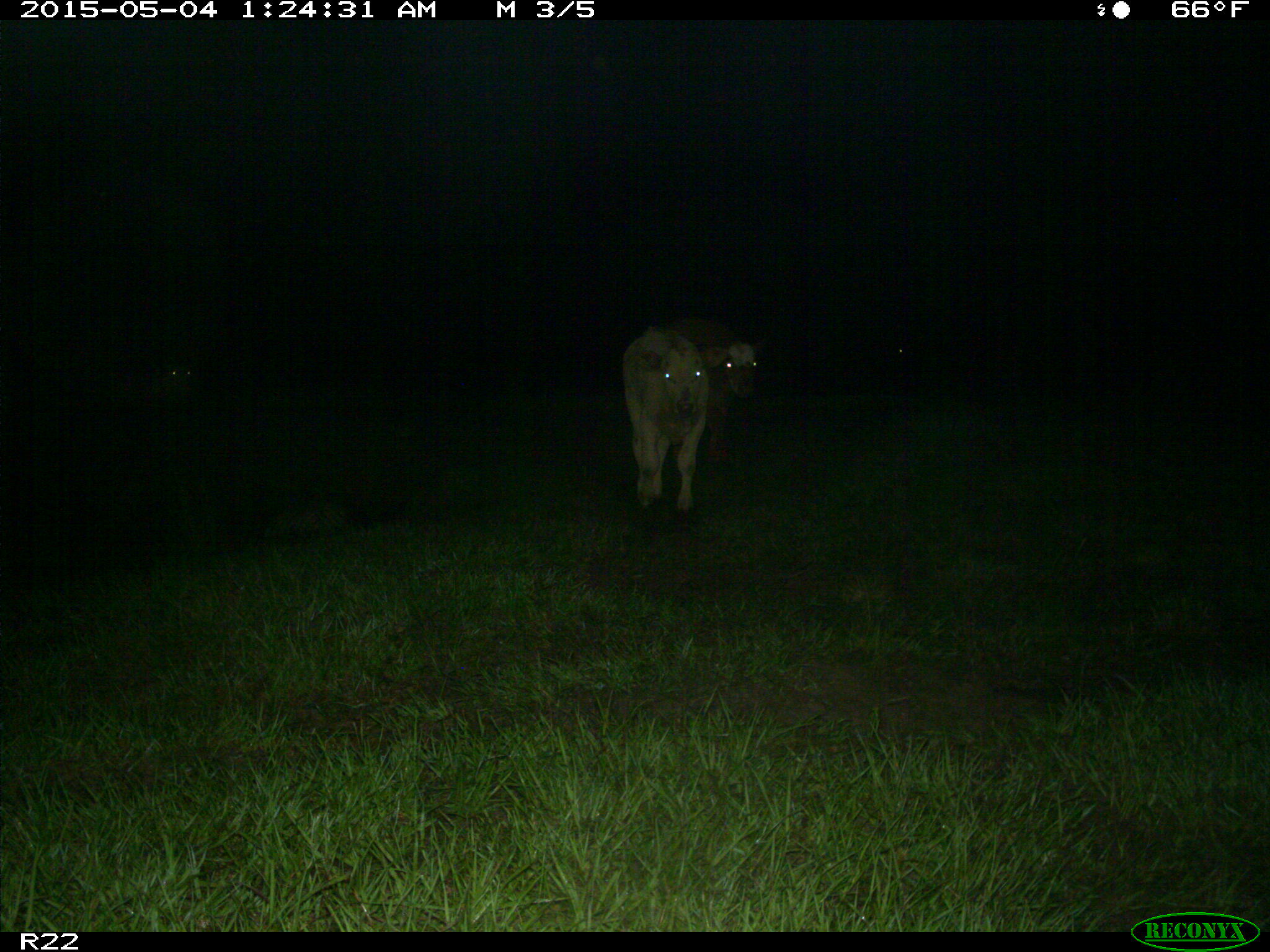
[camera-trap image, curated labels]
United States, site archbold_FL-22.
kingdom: Animalia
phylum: Chordata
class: Mammalia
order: Artiodactyla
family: Bovidae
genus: Bos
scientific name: Bos taurus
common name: domestic cow